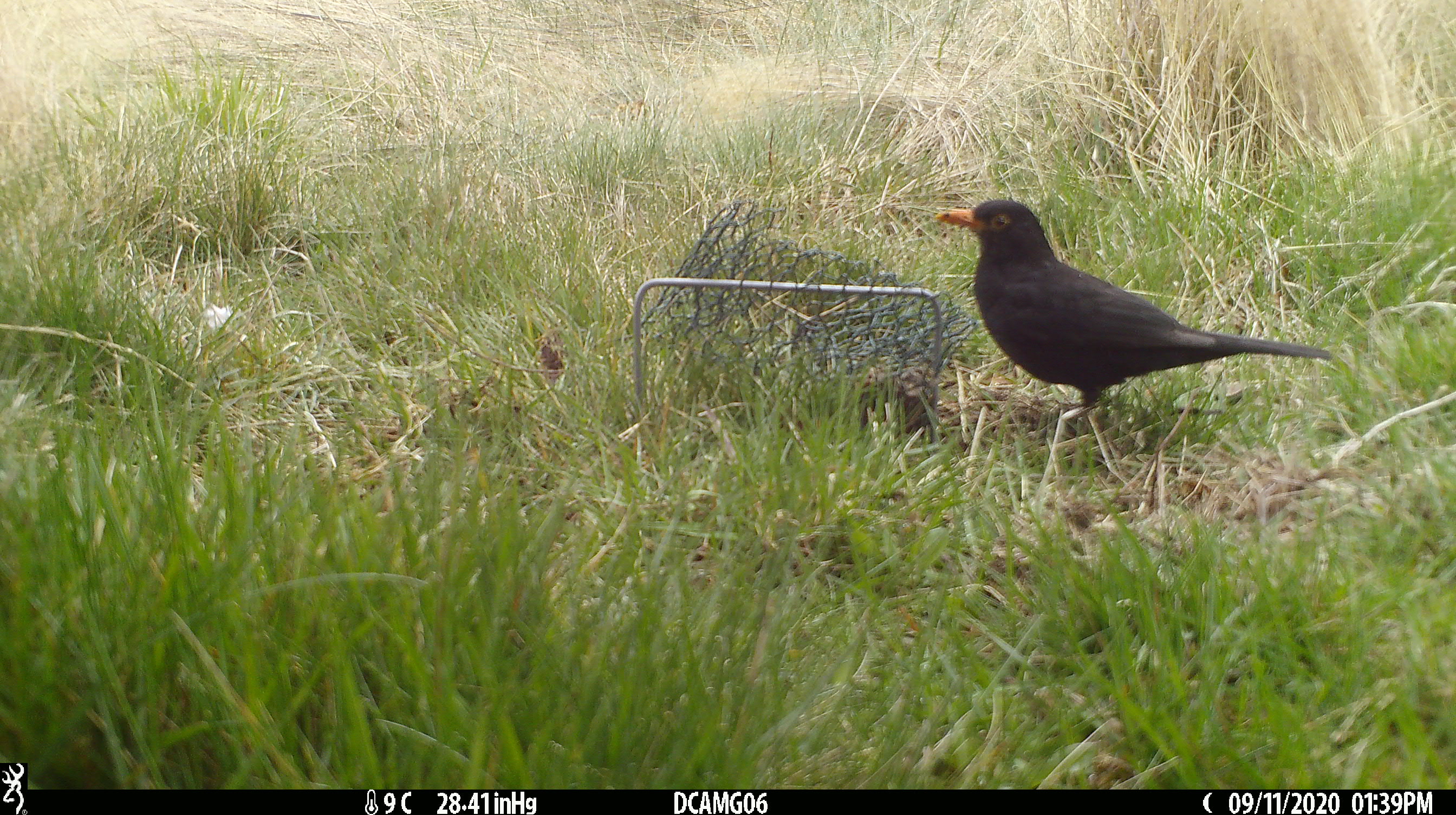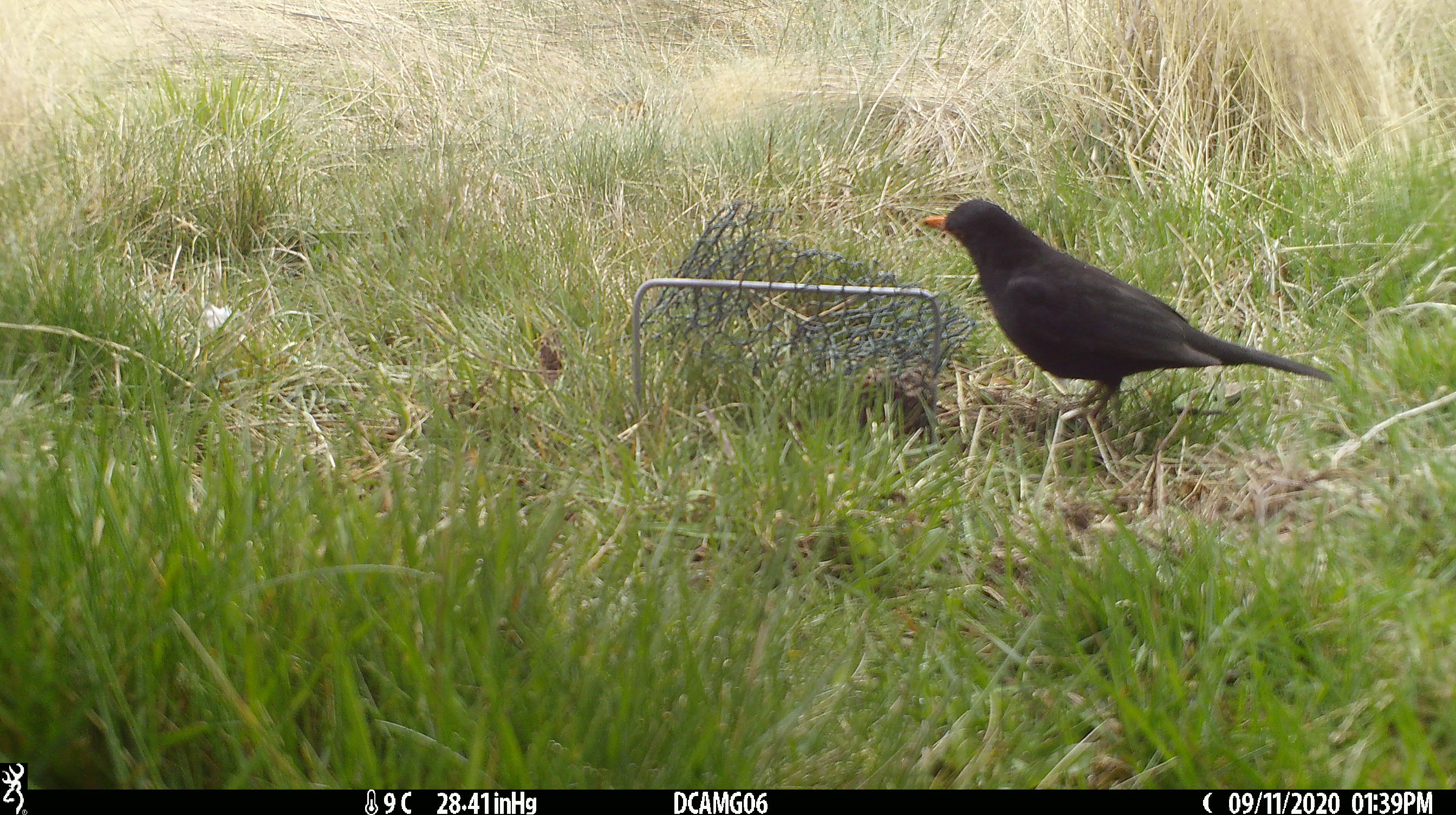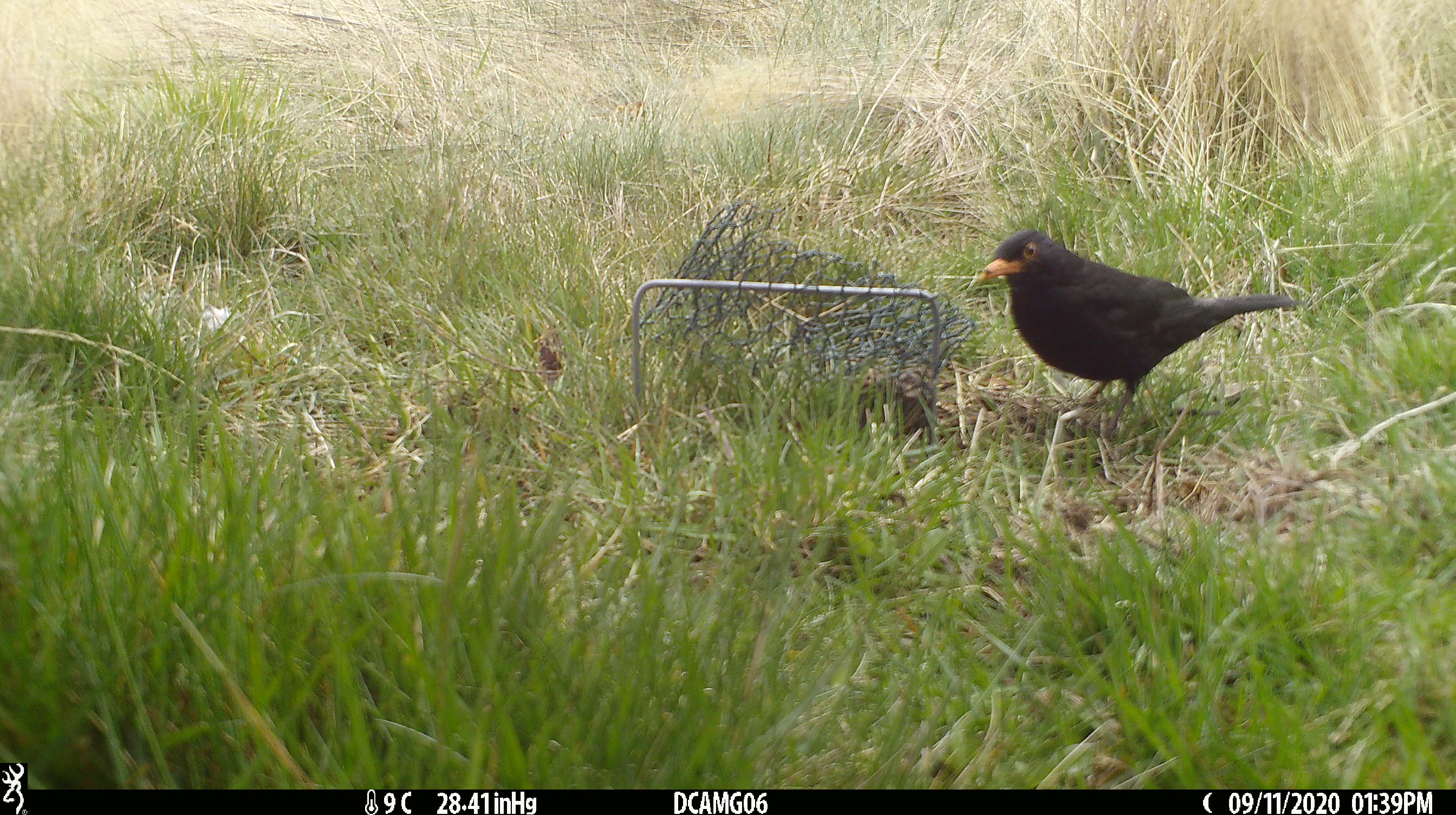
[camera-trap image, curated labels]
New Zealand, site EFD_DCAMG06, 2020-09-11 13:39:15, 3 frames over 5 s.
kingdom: Animalia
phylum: Chordata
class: Aves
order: Passeriformes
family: Turdidae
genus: Turdus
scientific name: Turdus merula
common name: eurasian blackbird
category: blackbird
Blackbird (eurasian blackbird) (Turdus merula).